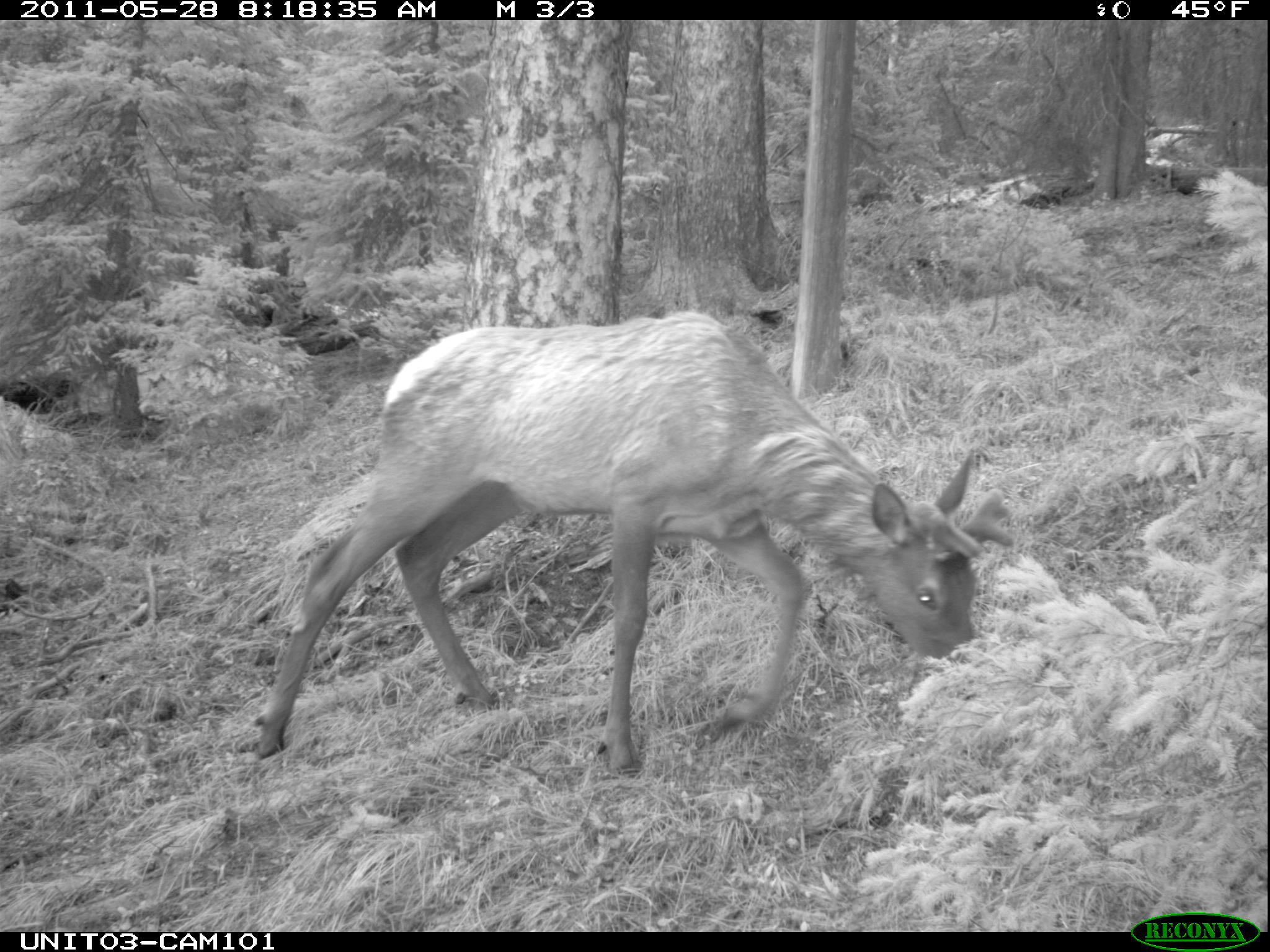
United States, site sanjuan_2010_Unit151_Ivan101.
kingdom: Animalia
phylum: Chordata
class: Mammalia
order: Artiodactyla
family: Cervidae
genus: Cervus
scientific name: Cervus elaphus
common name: red deer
Cervus elaphus (red deer).